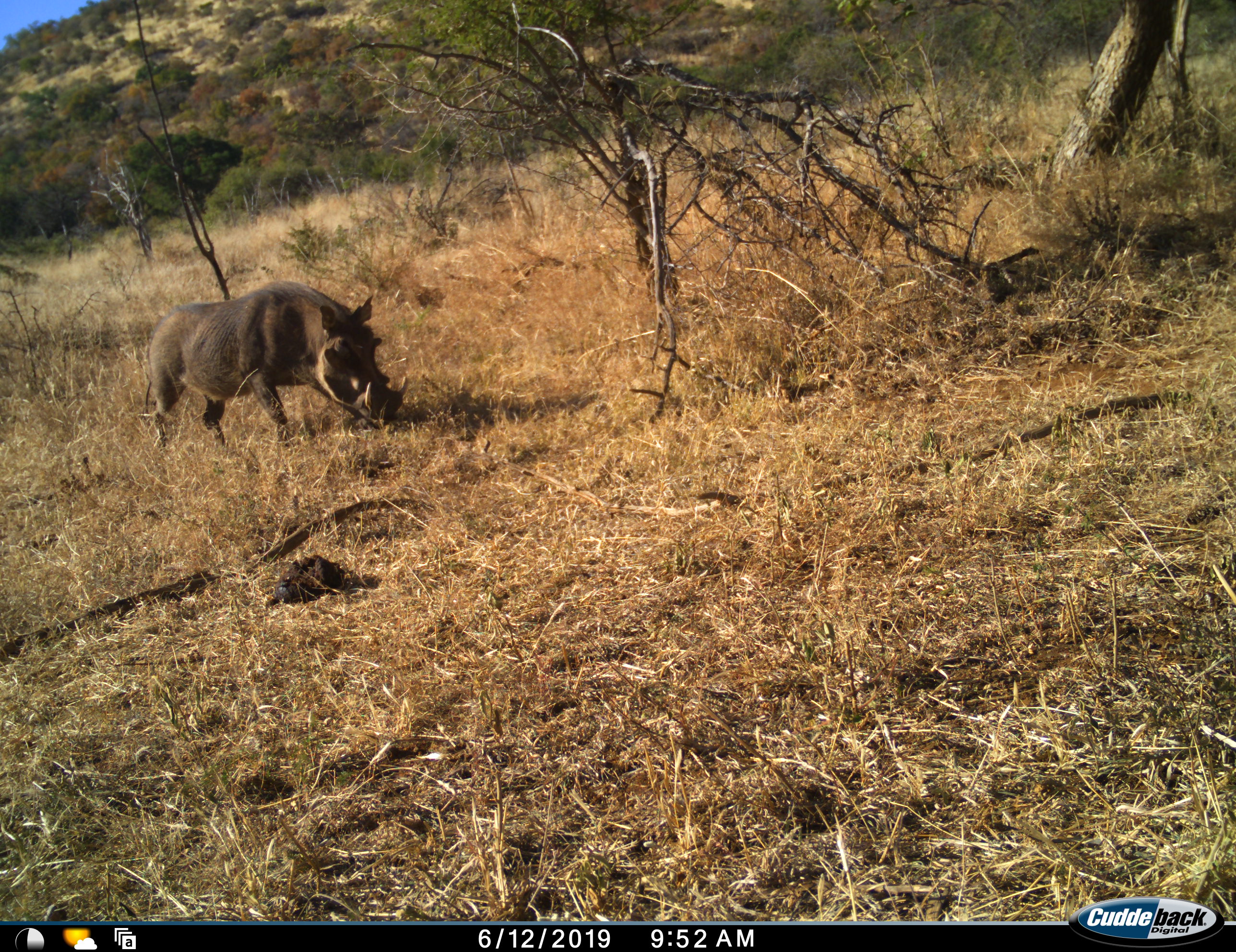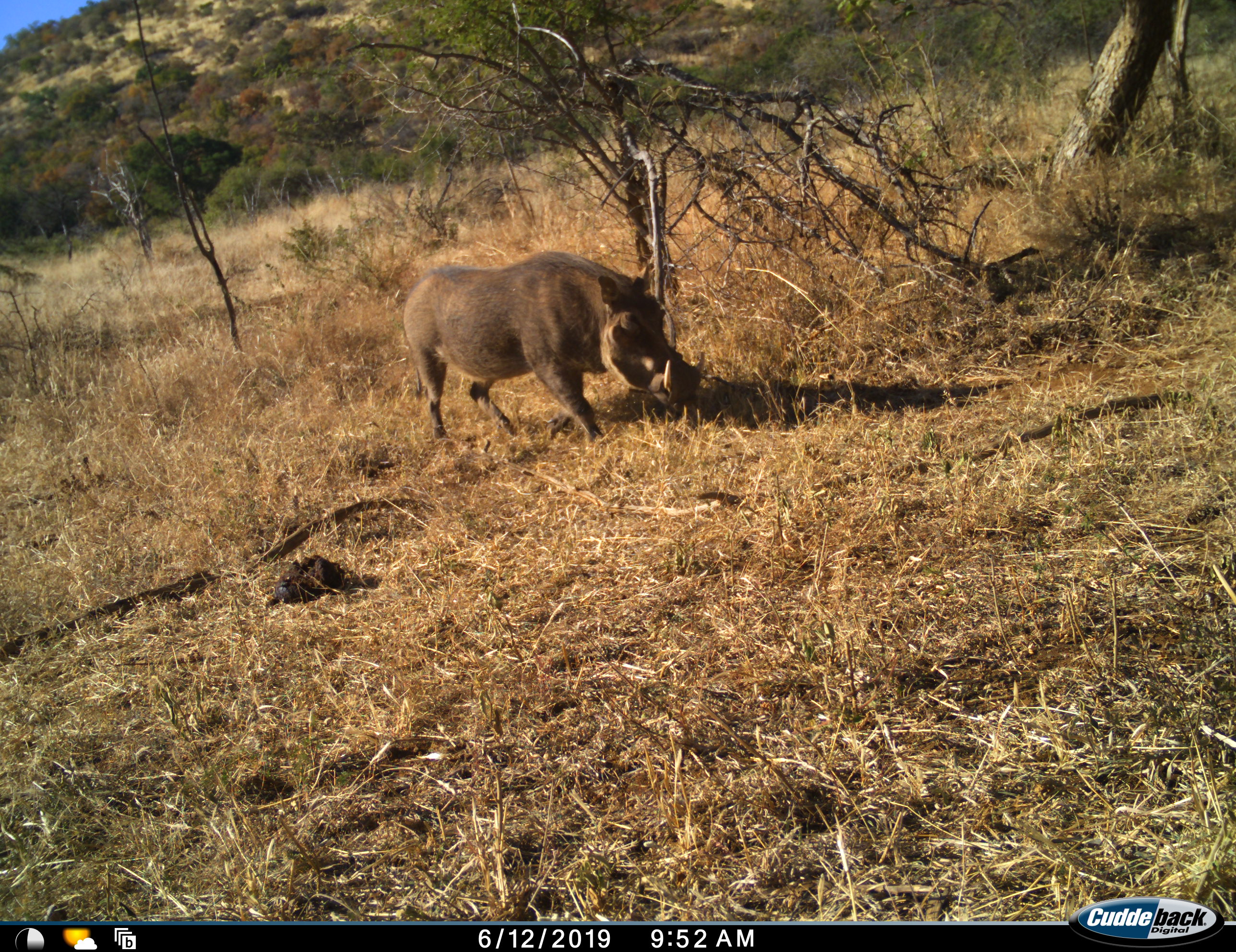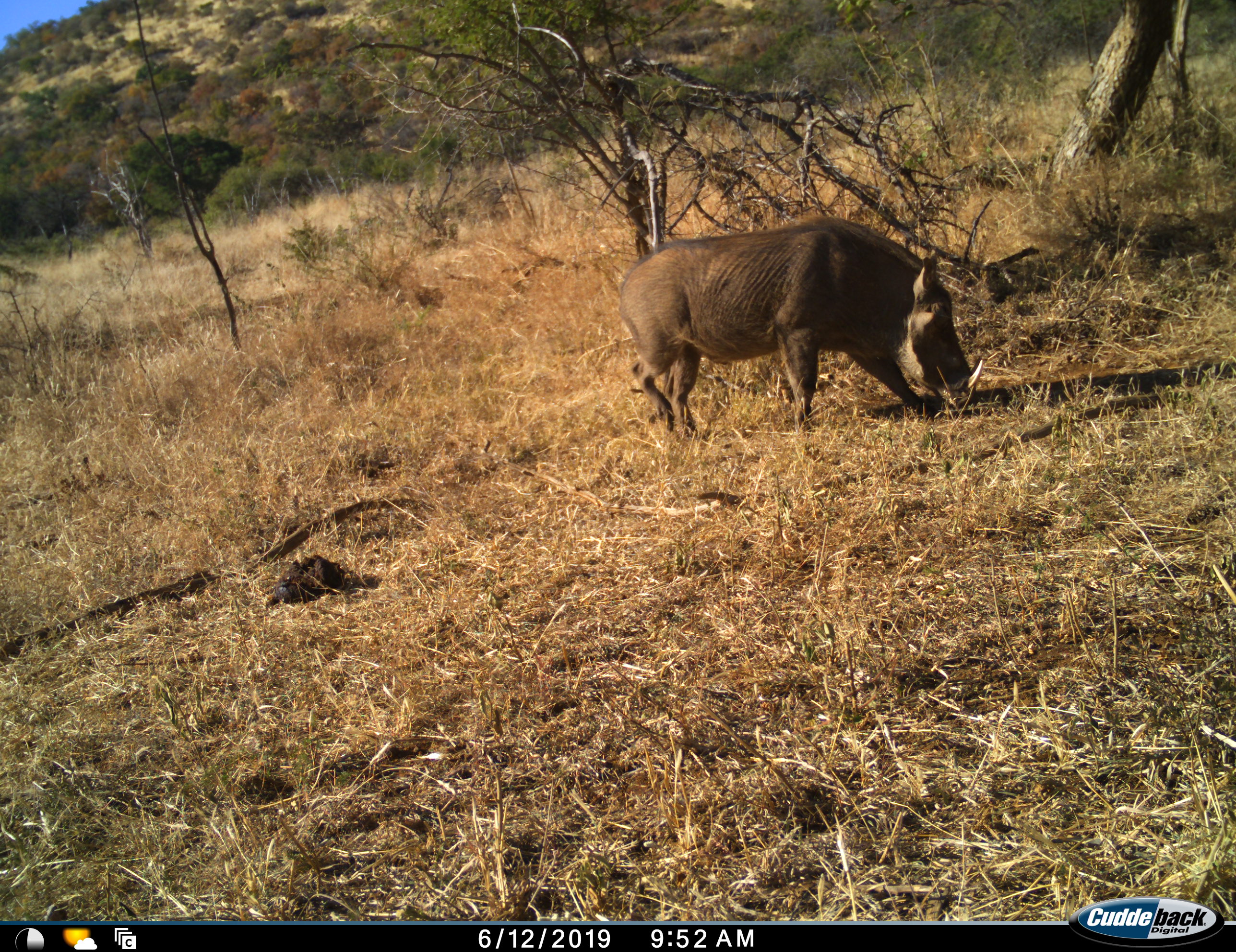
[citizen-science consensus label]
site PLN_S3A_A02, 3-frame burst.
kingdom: Animalia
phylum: Chordata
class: Mammalia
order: Artiodactyla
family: Suidae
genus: Phacochoerus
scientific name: Phacochoerus africanus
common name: warthog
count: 1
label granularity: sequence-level